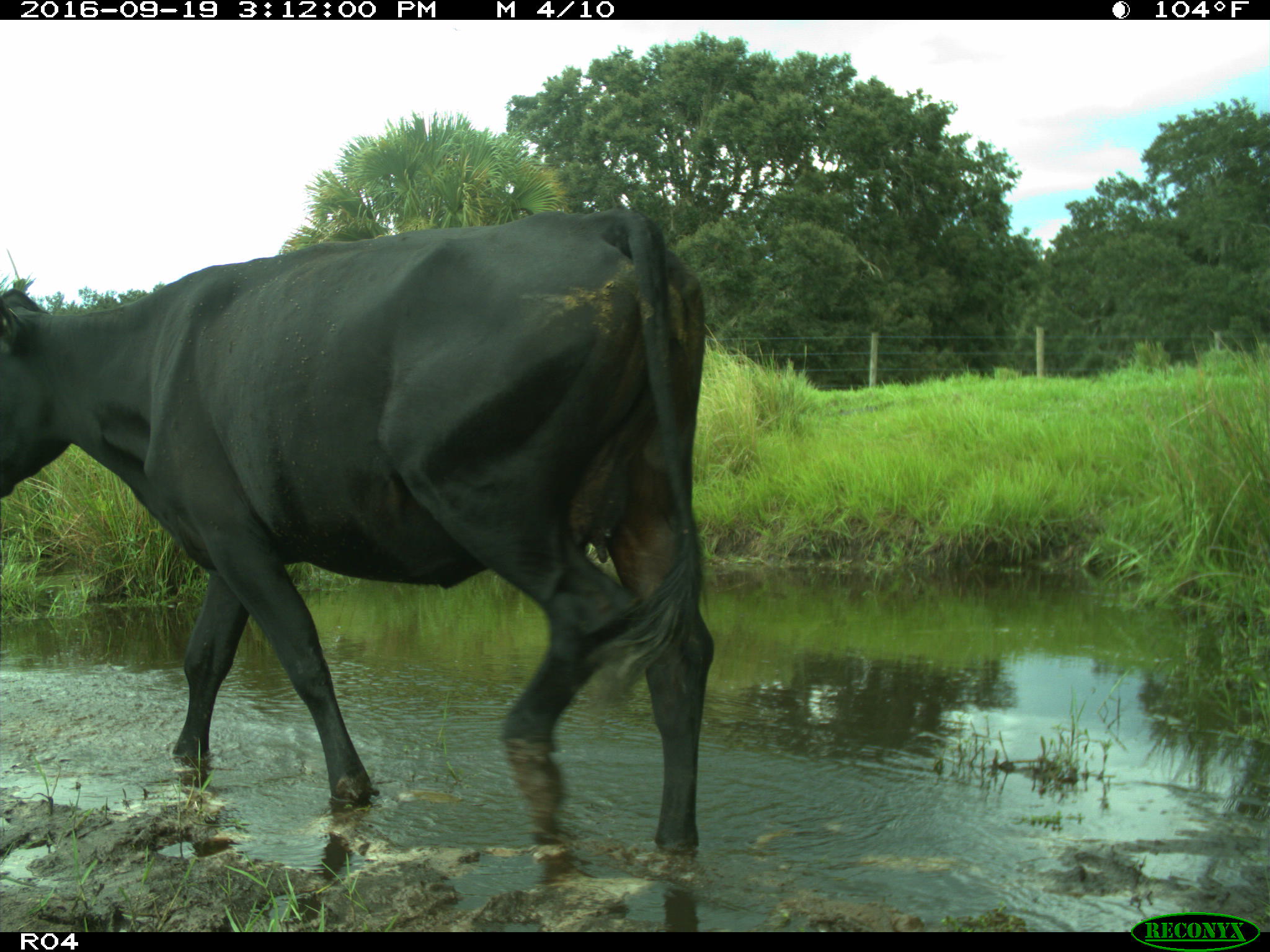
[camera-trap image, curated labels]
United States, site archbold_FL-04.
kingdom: Animalia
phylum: Chordata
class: Mammalia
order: Artiodactyla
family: Bovidae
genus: Bos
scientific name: Bos taurus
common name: domestic cow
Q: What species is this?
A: Bos taurus (domestic cow).